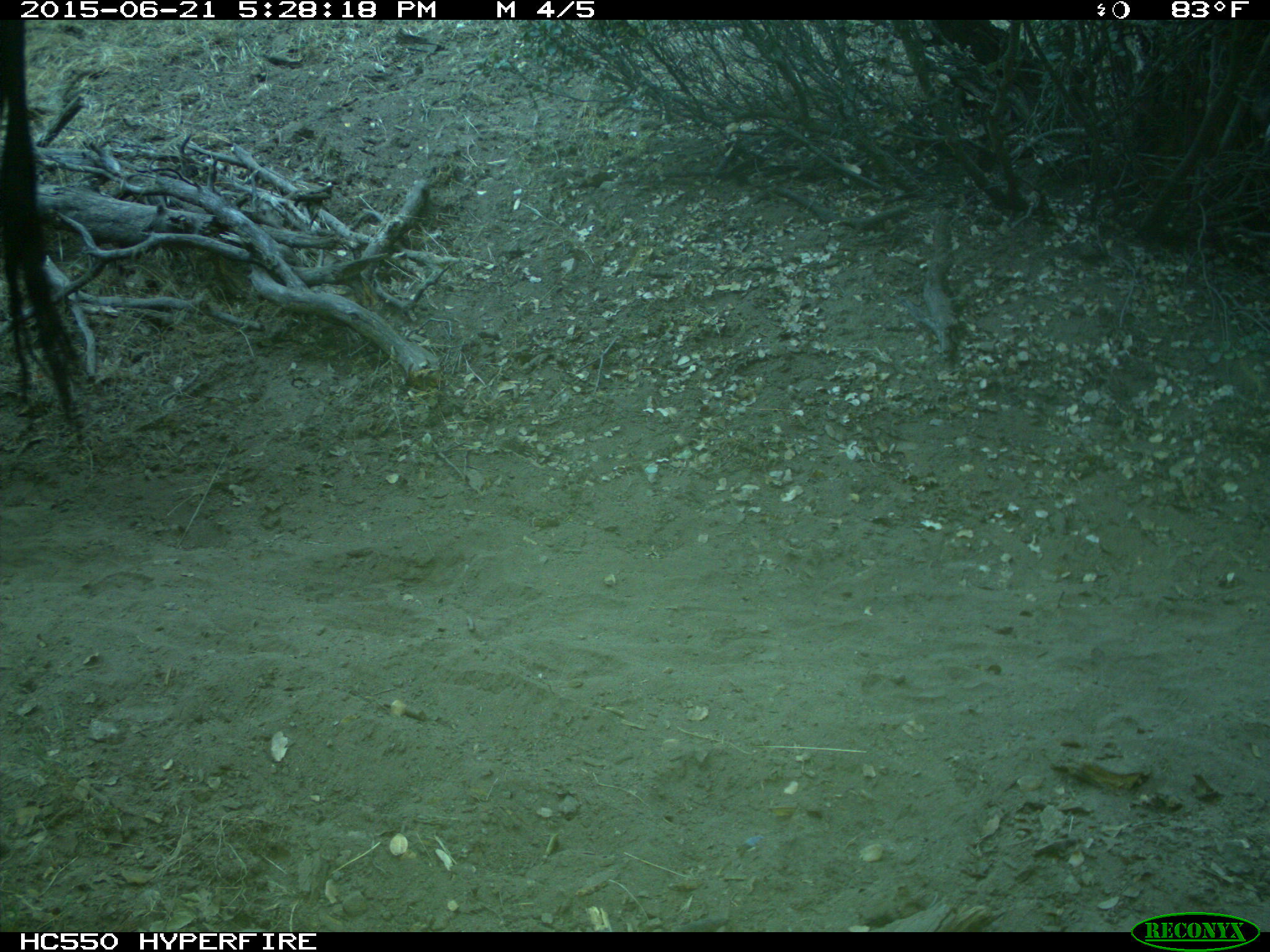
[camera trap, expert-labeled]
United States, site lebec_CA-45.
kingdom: Animalia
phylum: Chordata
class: Mammalia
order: Artiodactyla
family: Bovidae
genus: Bos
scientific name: Bos taurus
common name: domestic cow